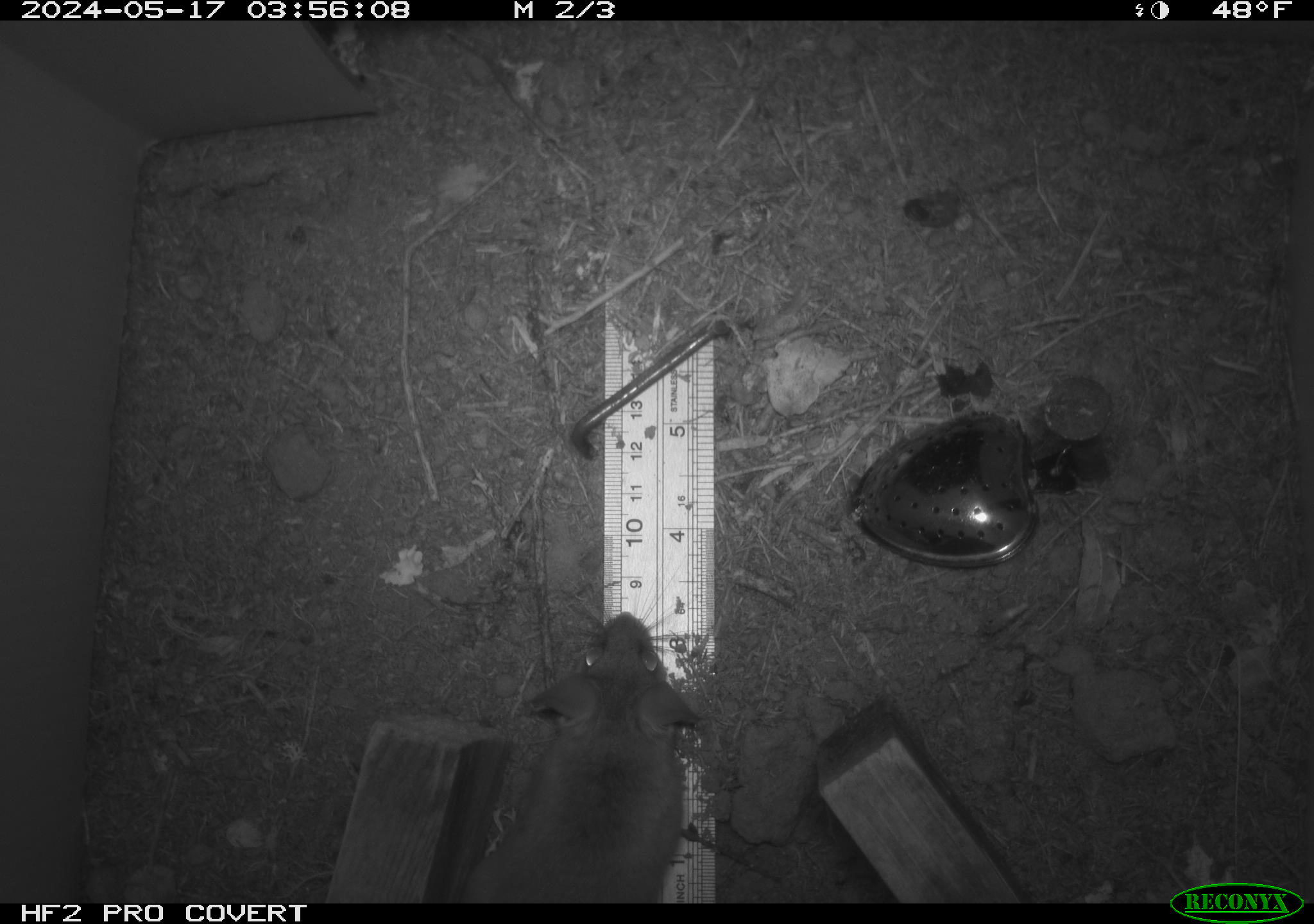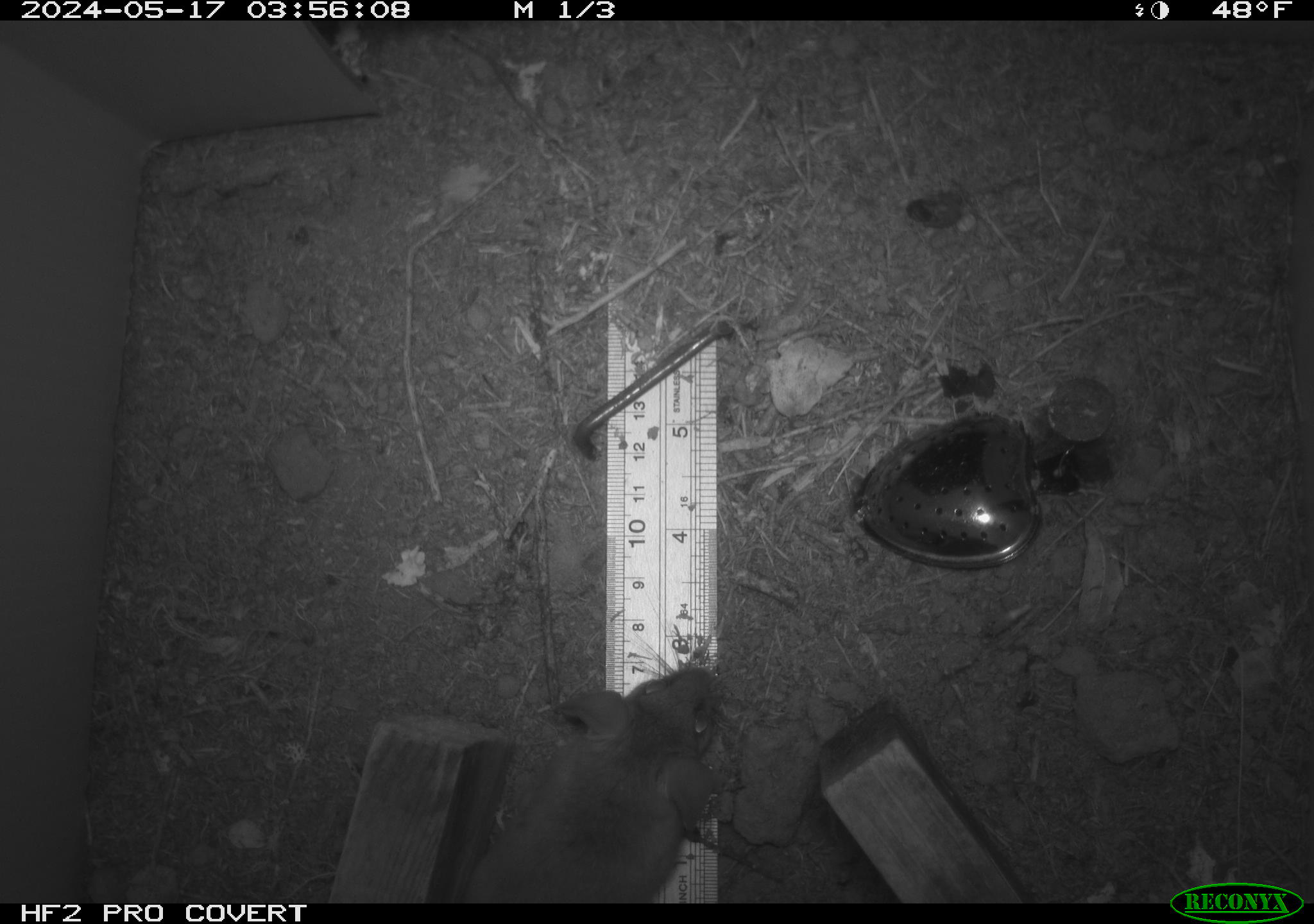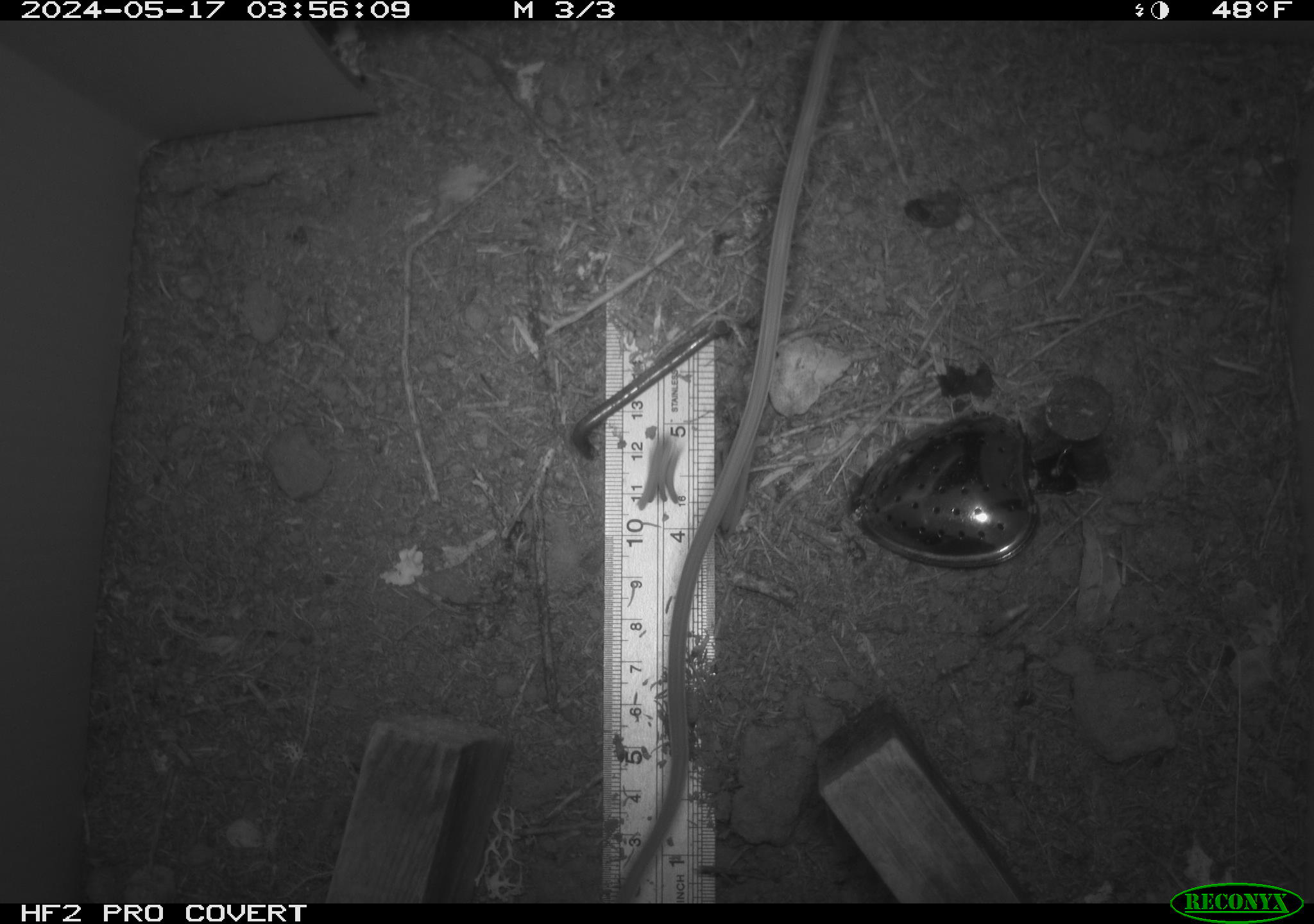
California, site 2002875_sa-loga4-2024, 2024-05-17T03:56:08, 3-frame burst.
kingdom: Animalia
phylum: Chordata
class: Mammalia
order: Rodentia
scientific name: Rodentia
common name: mouse species